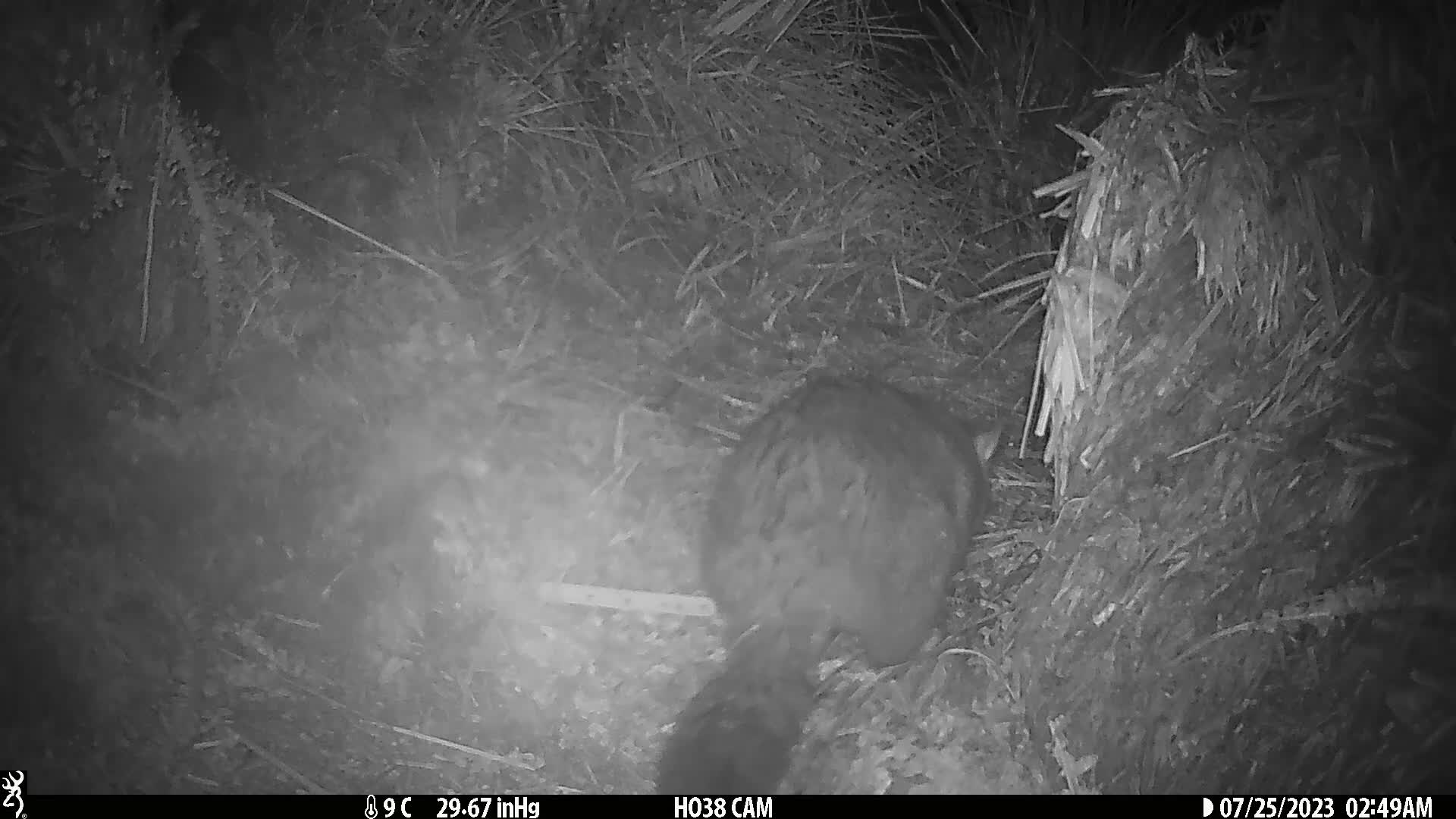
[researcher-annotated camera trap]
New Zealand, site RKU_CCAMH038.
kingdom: Animalia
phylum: Chordata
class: Mammalia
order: Diprotodontia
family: Phalangeridae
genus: Trichosurus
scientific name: Trichosurus vulpecula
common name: common brushtail possum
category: possum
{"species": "possum (common brushtail possum) (Trichosurus vulpecula)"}